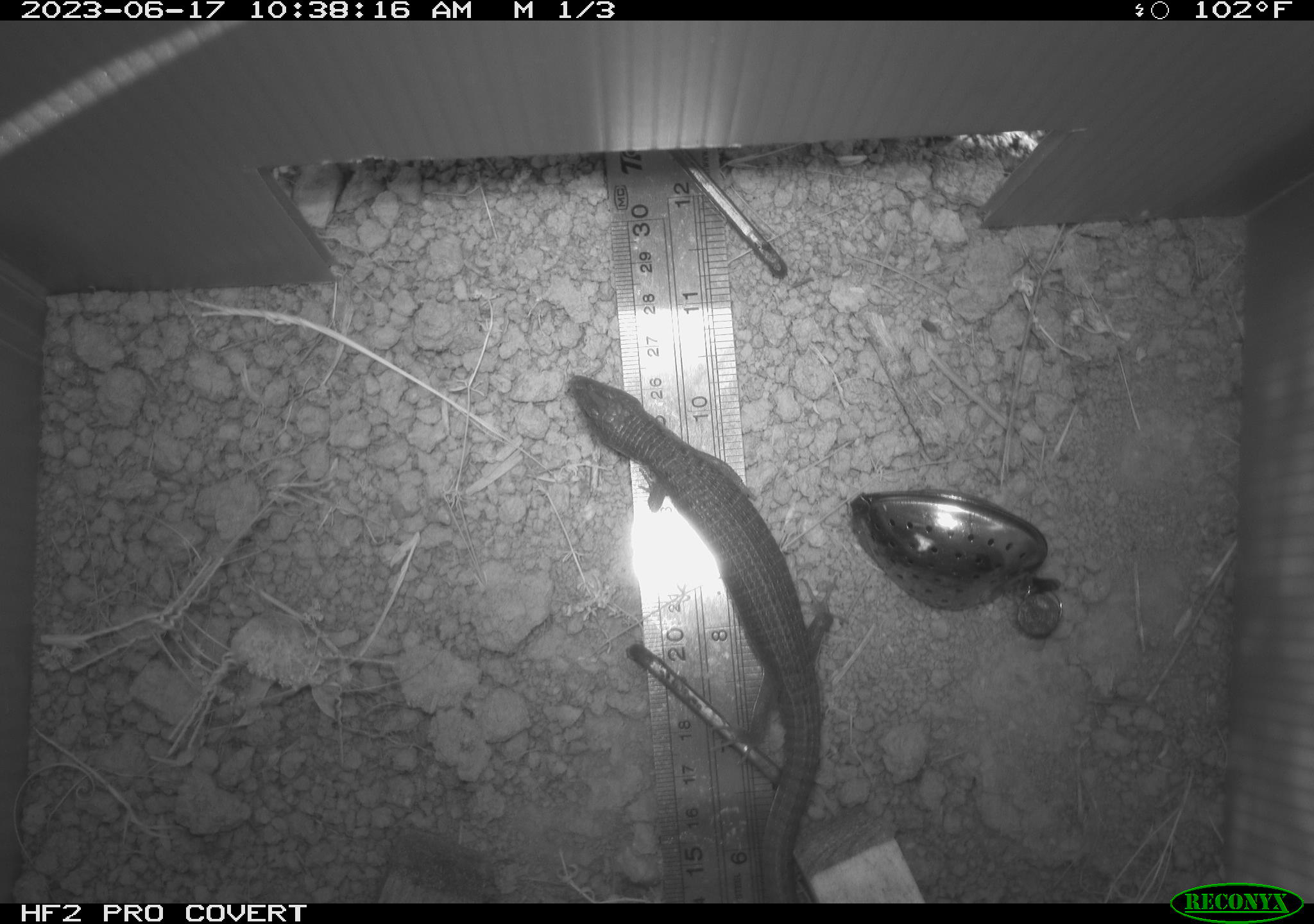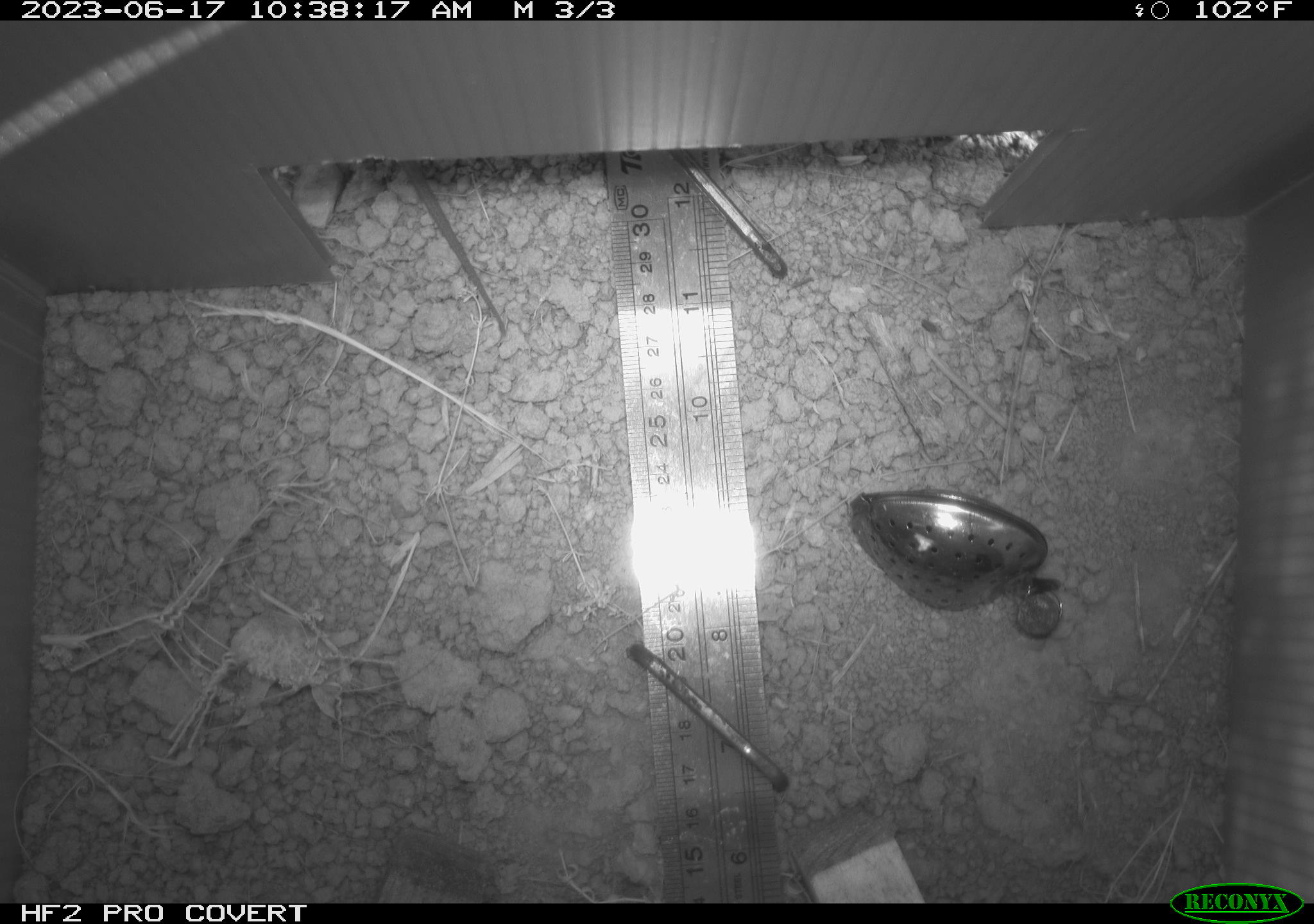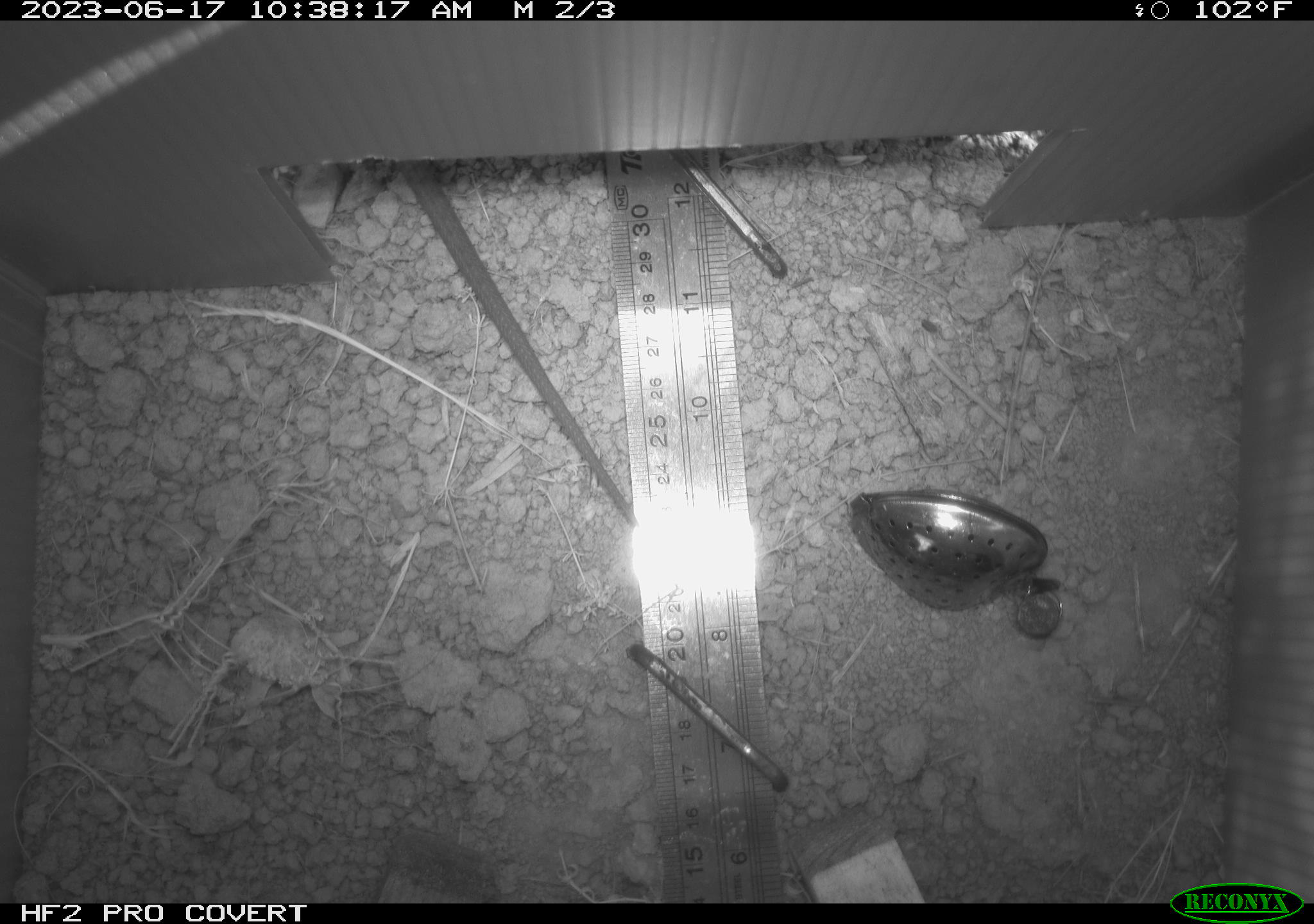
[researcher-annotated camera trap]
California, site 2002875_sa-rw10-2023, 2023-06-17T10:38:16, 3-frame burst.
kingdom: Animalia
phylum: Chordata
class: Reptilia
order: Squamata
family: Anguidae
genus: Elgaria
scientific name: Elgaria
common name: alligator lizards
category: elgaria species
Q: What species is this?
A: Elgaria species (alligator lizards) (Elgaria).